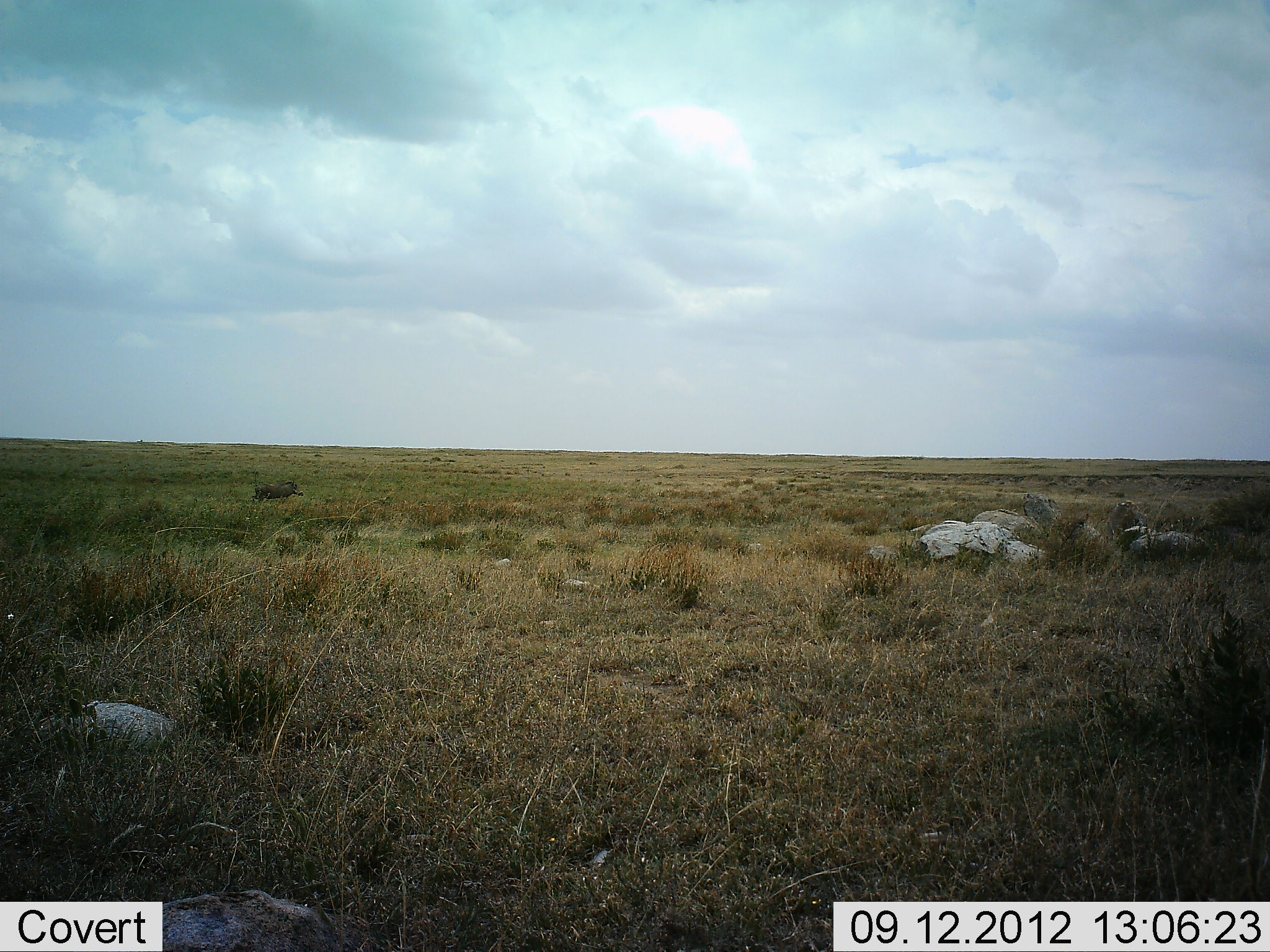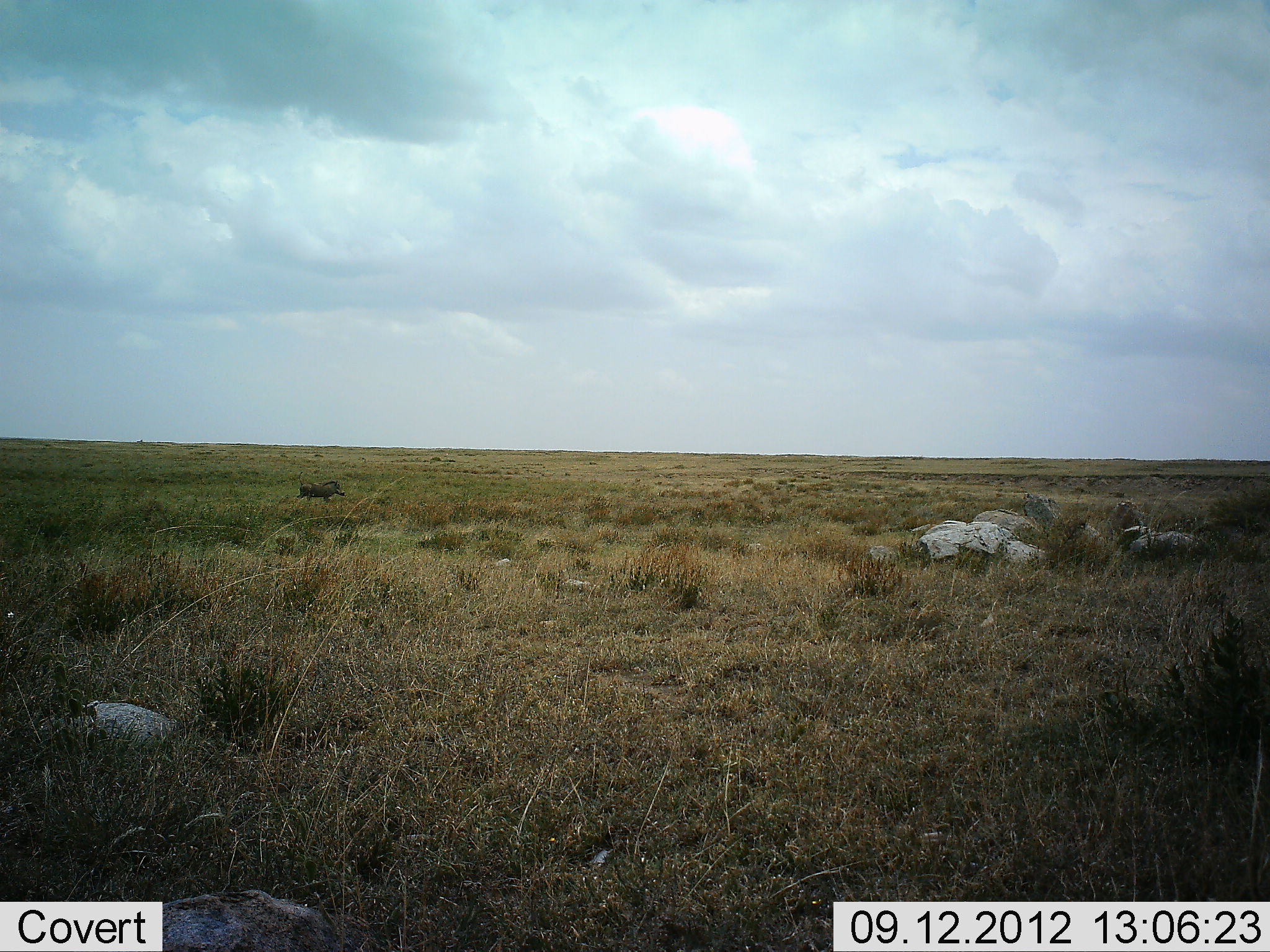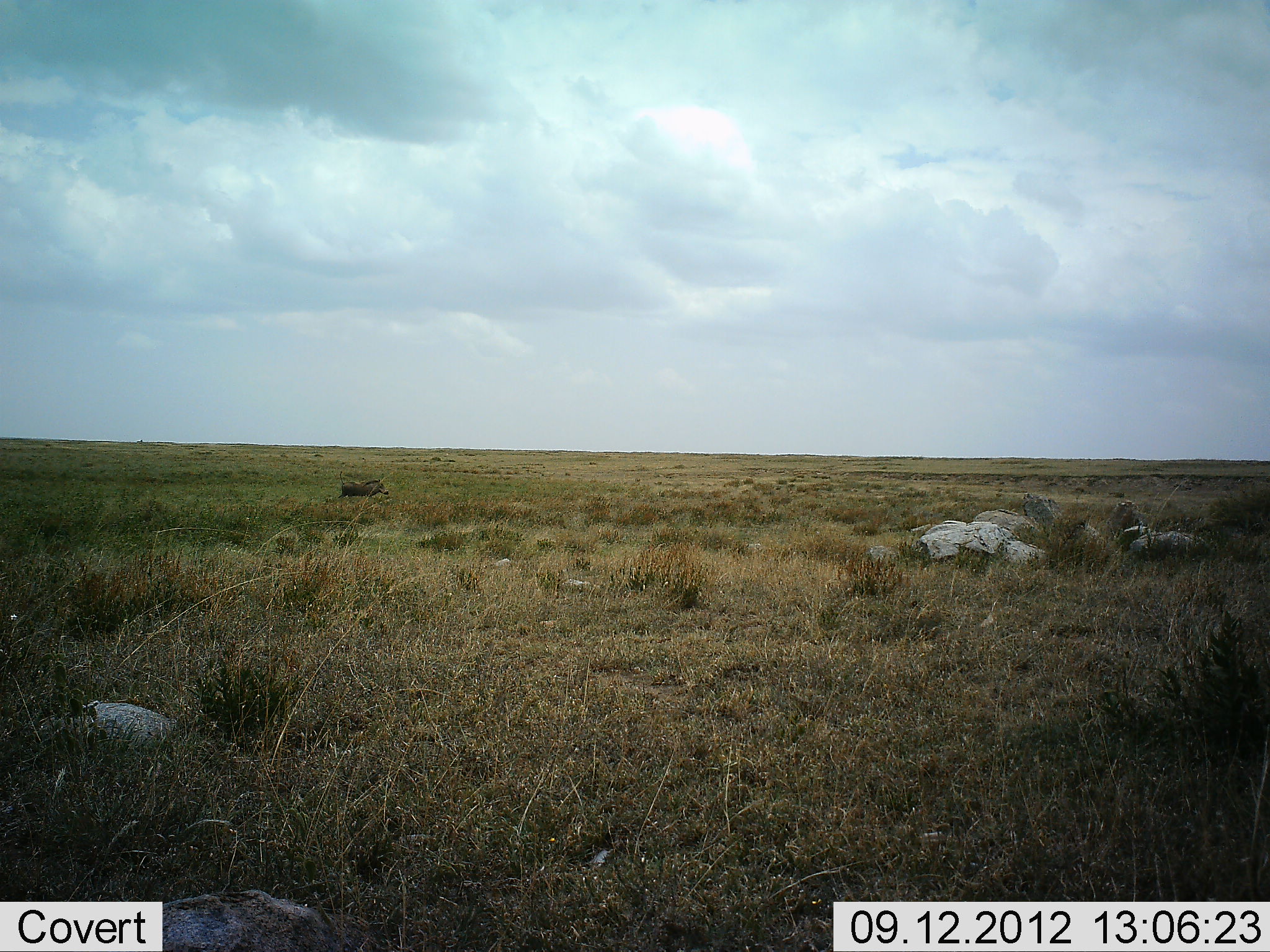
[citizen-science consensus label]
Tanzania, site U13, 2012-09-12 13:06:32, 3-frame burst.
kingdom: Animalia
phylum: Chordata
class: Mammalia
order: Artiodactyla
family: Suidae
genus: Phacochoerus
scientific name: Phacochoerus africanus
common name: warthog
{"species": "warthog (Phacochoerus africanus)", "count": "1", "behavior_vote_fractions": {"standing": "0%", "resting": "0%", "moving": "100%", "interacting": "0%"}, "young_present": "0%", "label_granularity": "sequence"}